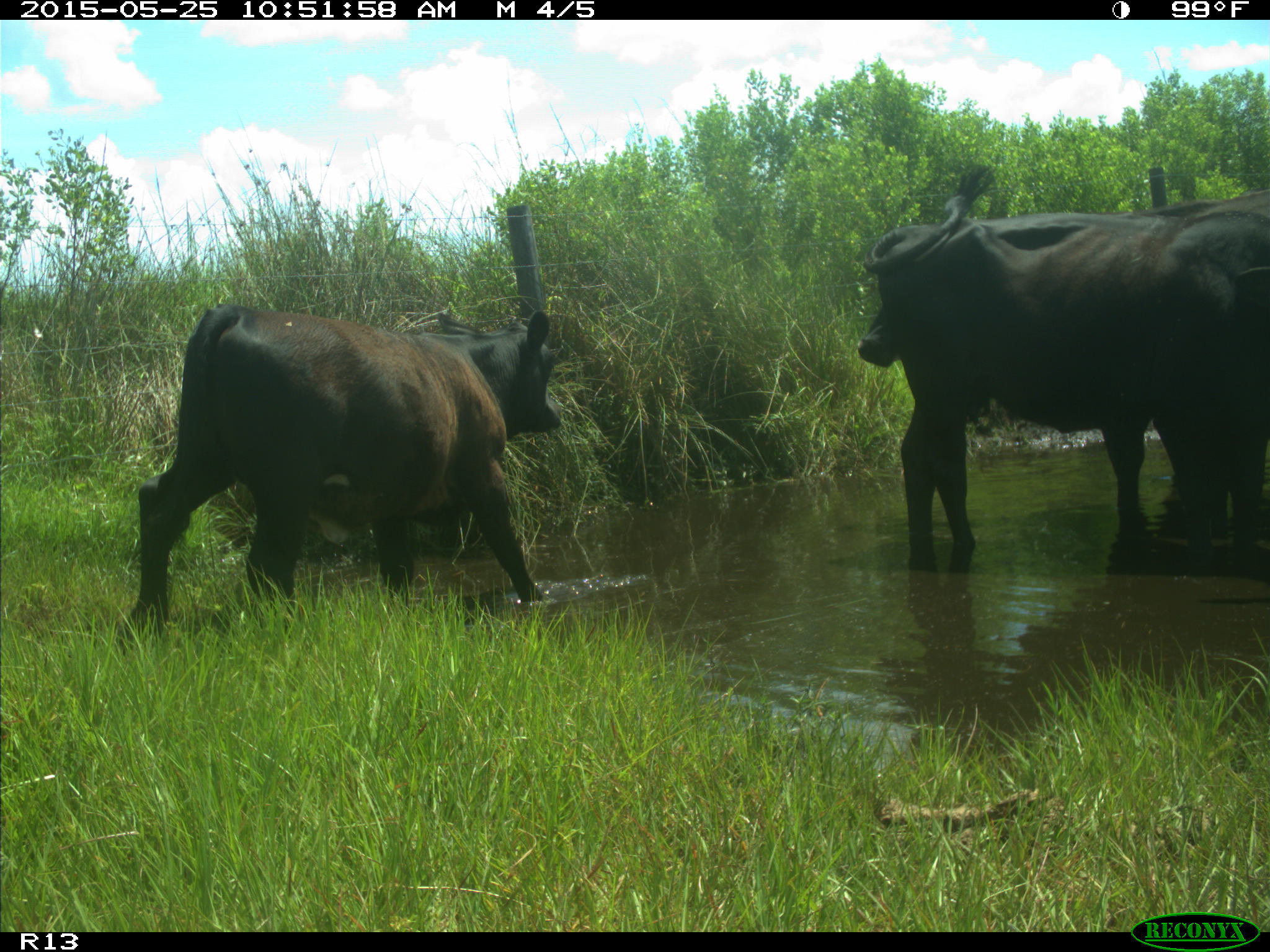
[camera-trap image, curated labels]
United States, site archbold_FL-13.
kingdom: Animalia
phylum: Chordata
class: Mammalia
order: Artiodactyla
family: Bovidae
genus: Bos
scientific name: Bos taurus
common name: domestic cow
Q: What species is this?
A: Bos taurus (domestic cow).